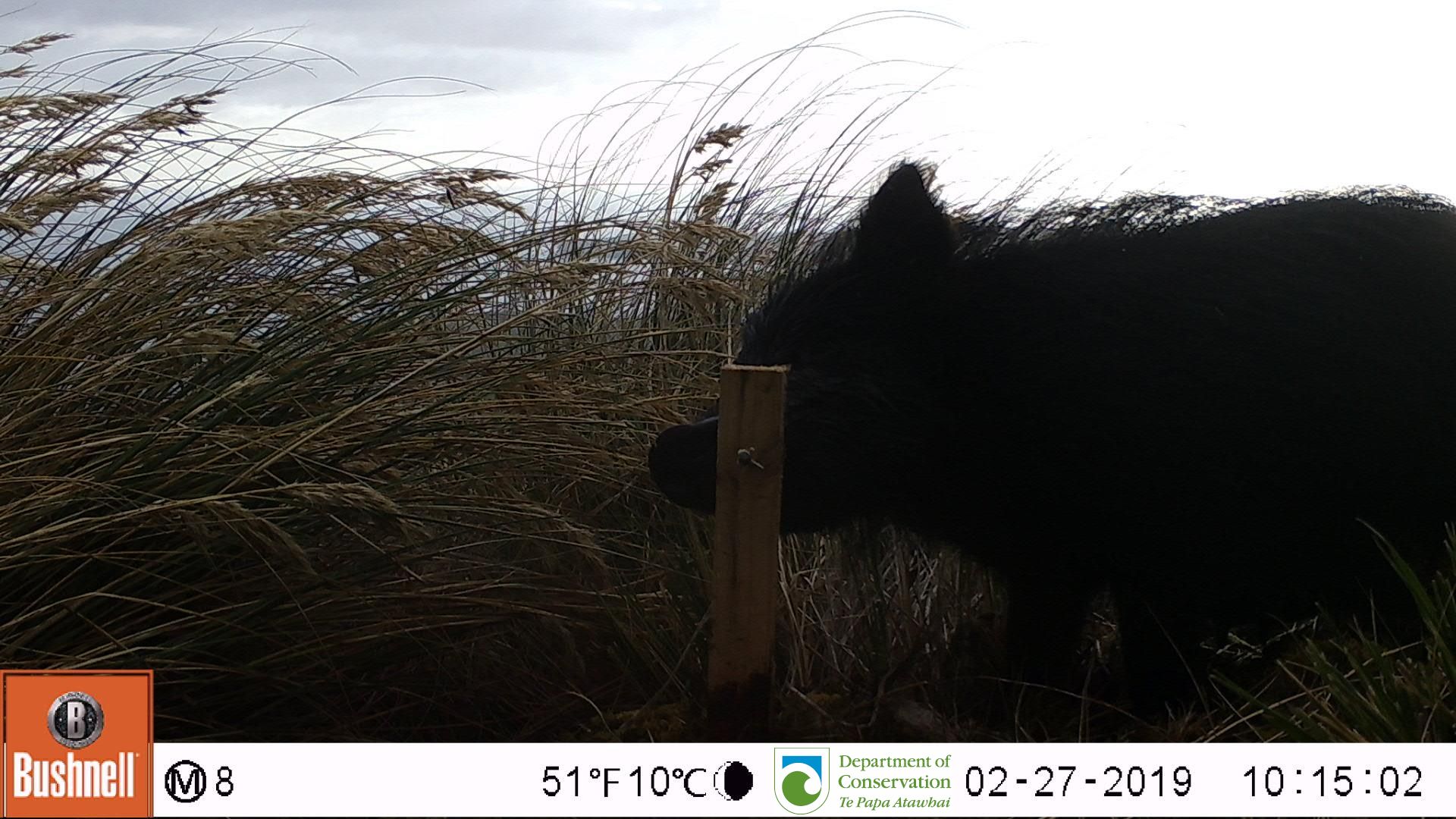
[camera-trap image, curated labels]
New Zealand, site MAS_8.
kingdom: Animalia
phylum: Chordata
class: Mammalia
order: Artiodactyla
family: Suidae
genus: Sus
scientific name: Sus scrofa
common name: pig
Pig (Sus scrofa).